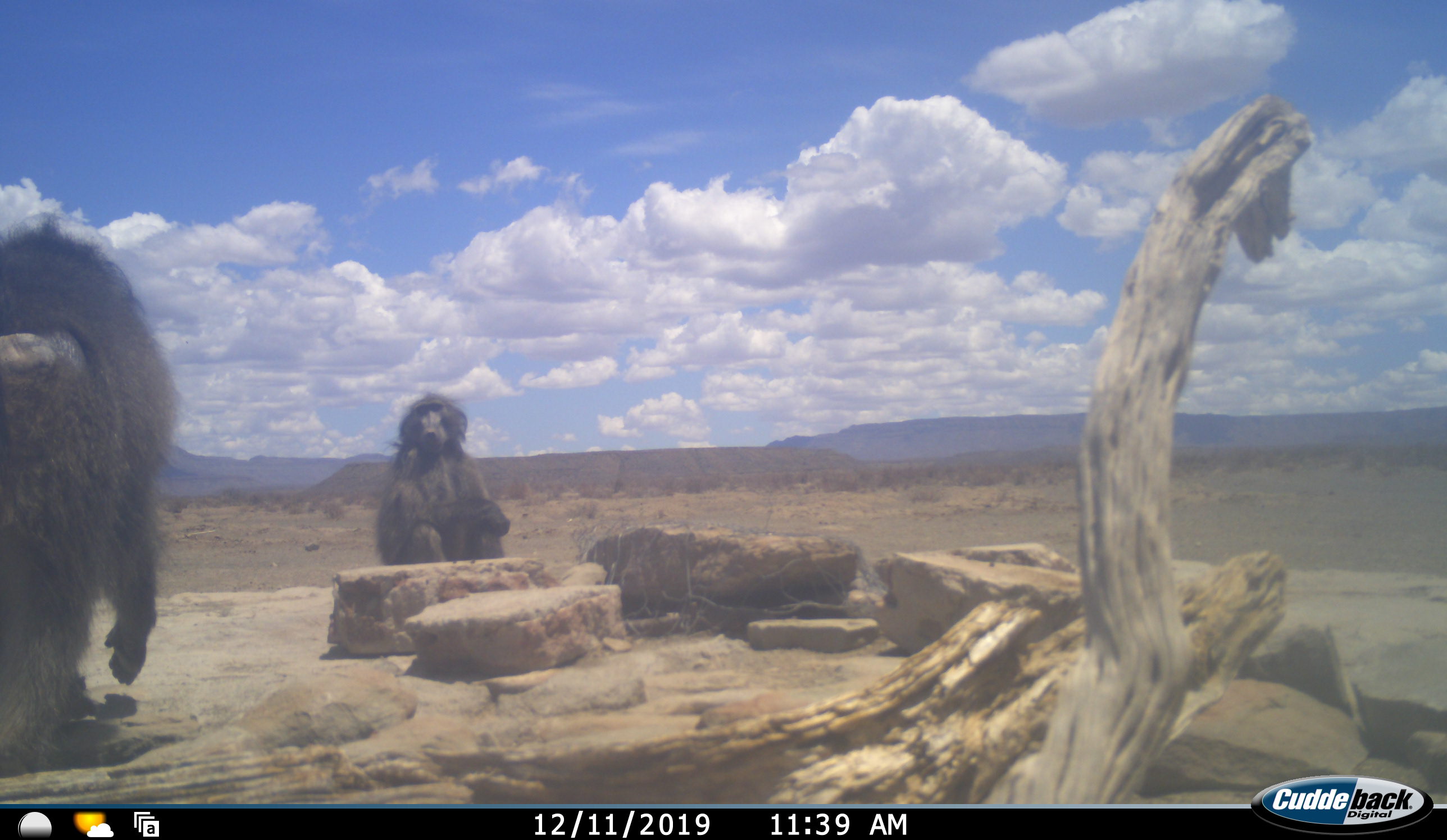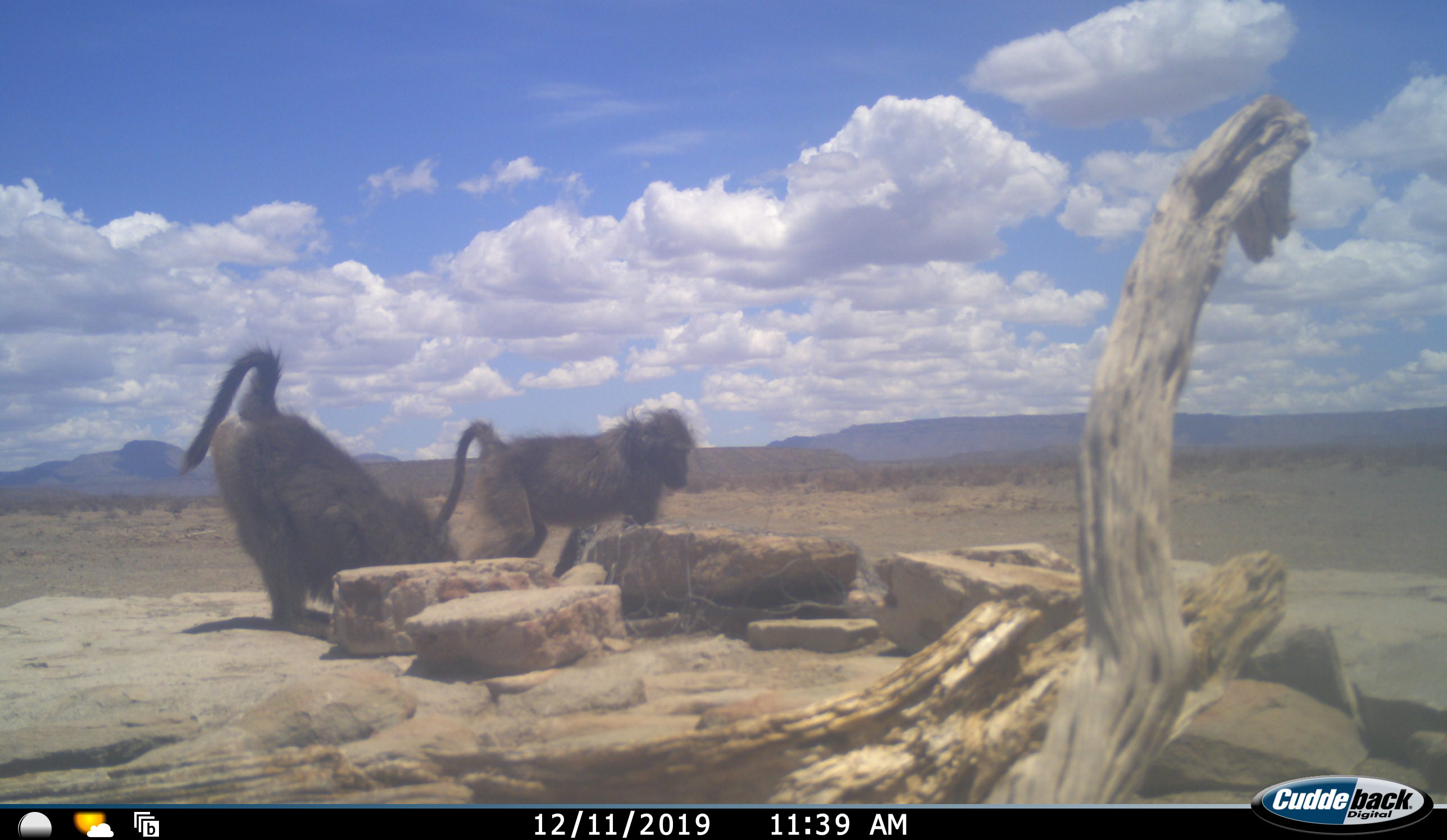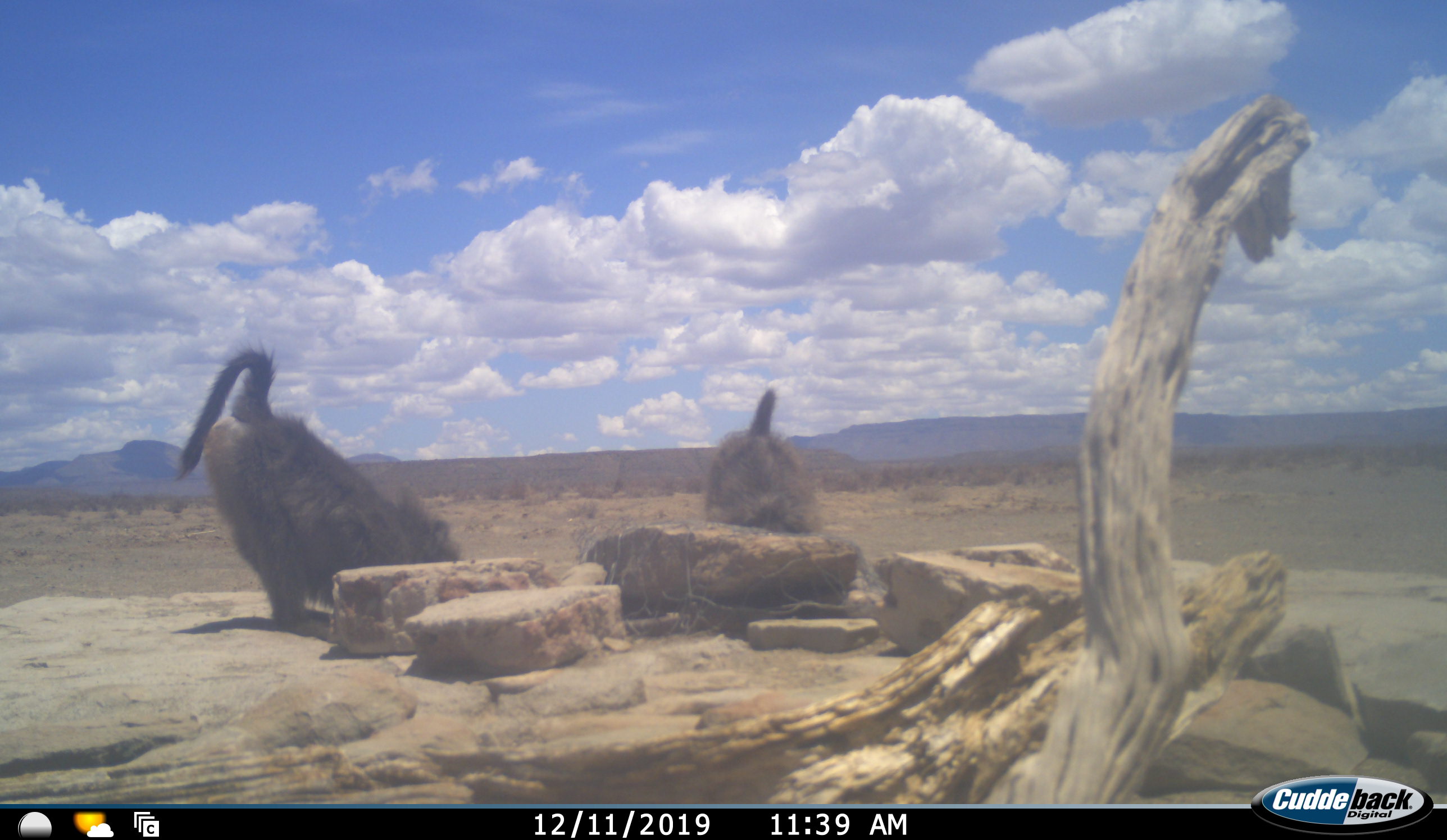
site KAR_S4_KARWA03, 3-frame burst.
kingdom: Animalia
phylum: Chordata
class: Mammalia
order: Primates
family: Cercopithecidae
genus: Papio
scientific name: Papio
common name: baboon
Baboon (Papio), count 2. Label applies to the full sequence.